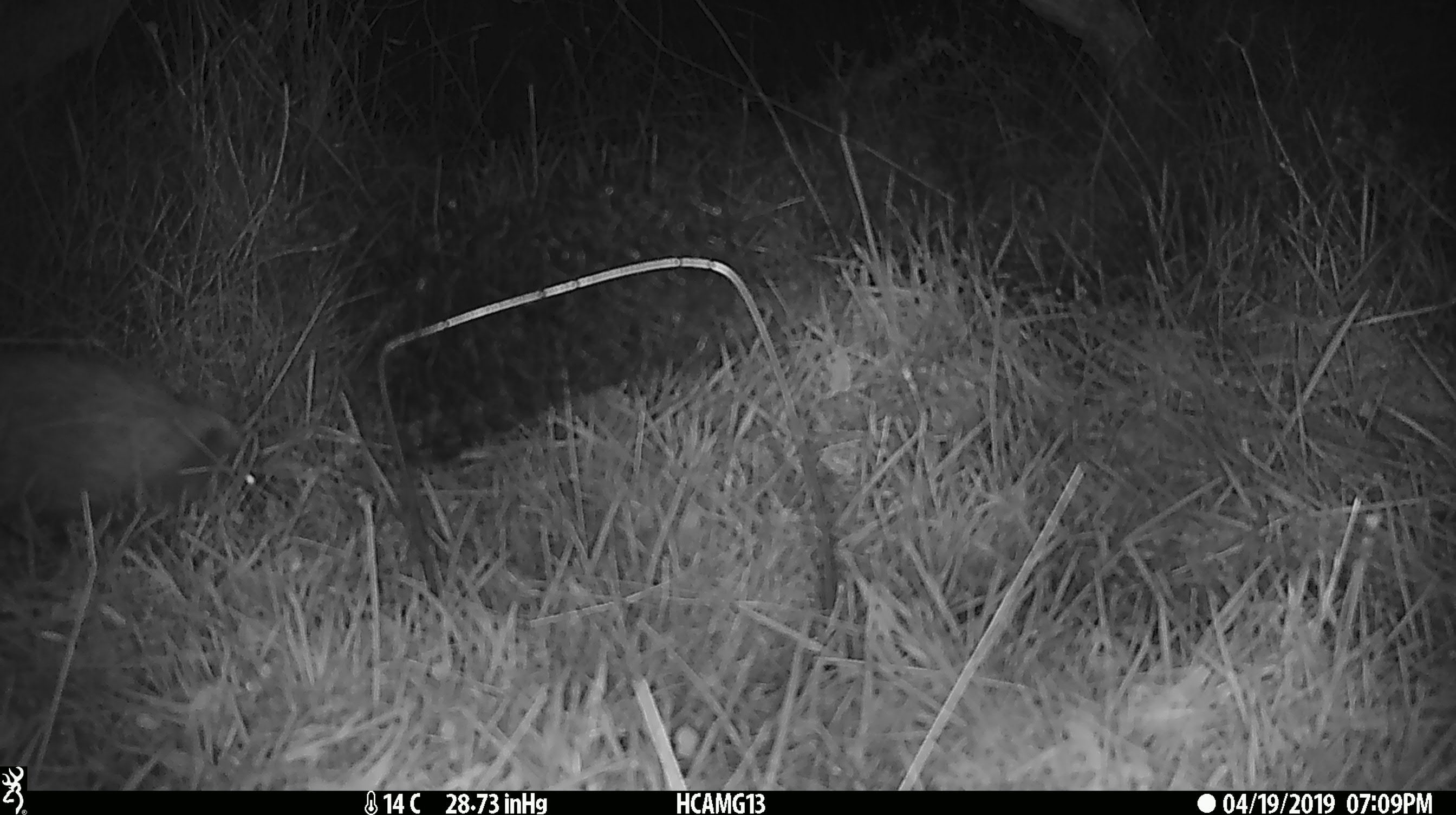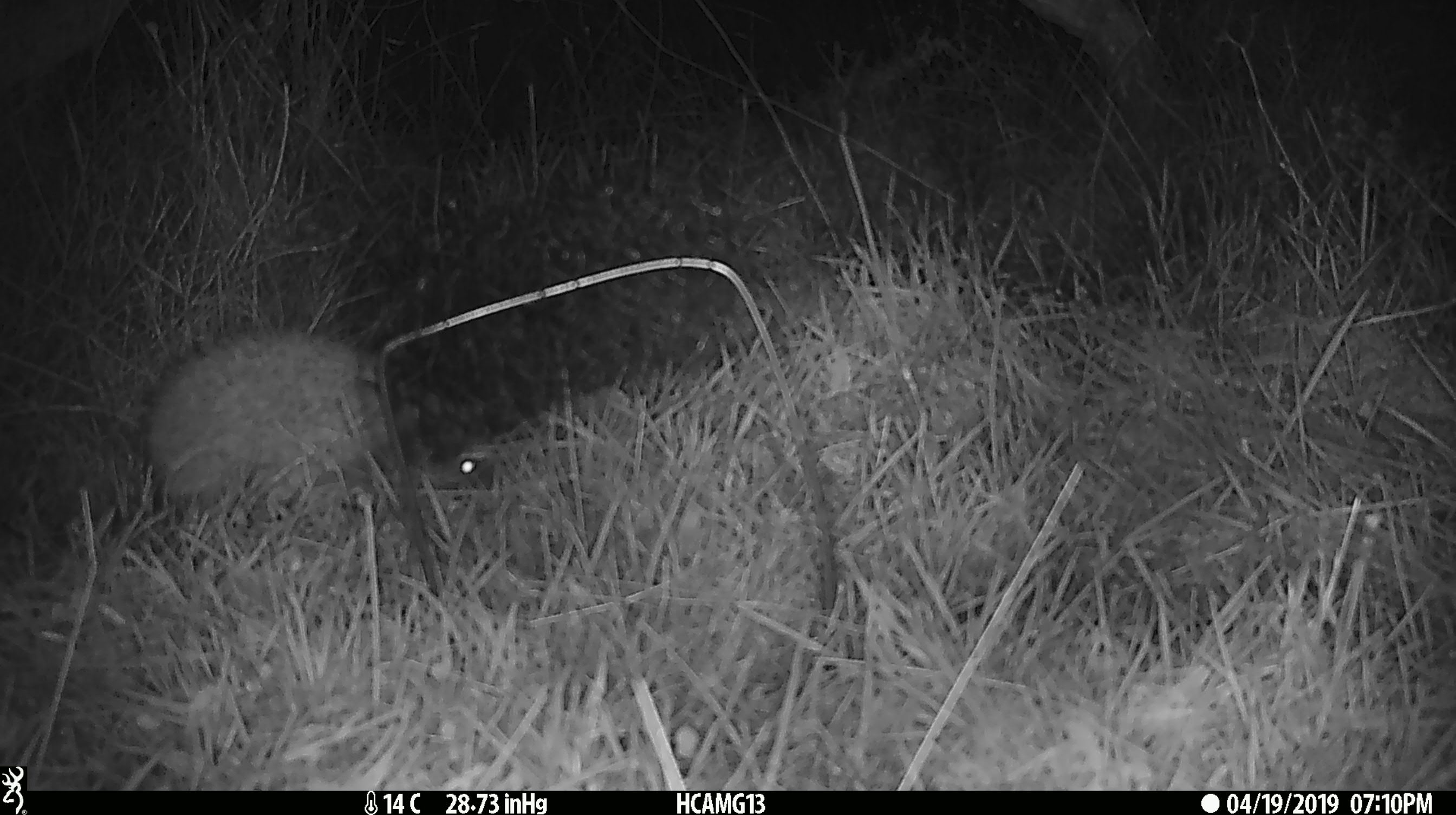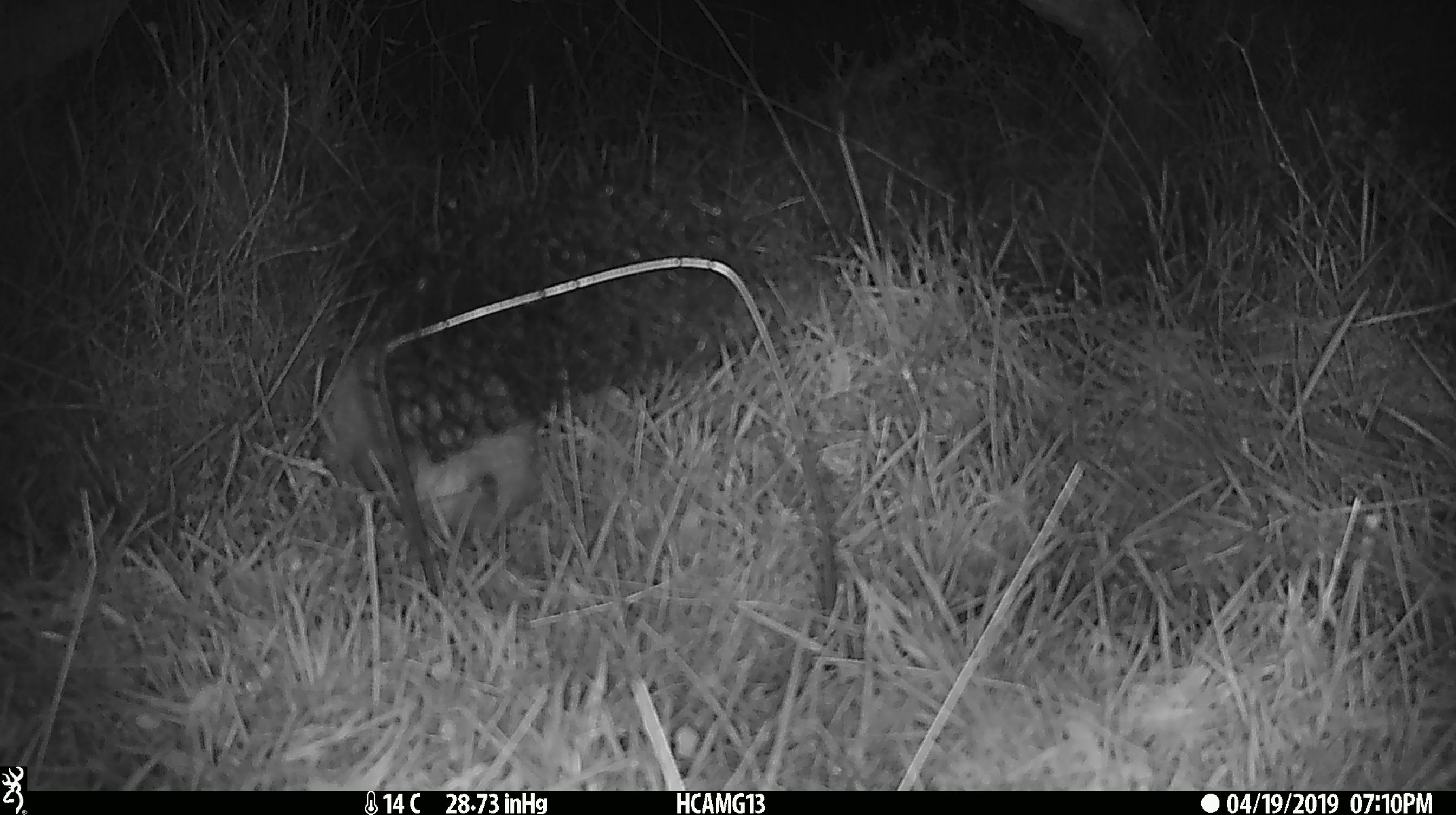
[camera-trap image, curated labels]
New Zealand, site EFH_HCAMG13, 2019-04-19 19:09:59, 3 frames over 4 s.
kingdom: Animalia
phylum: Chordata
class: Mammalia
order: Eulipotyphla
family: Erinaceidae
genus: Erinaceus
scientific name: Erinaceus europaeus europaeus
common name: european hedgehog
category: hedgehog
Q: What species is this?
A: Hedgehog (european hedgehog) (Erinaceus europaeus europaeus).